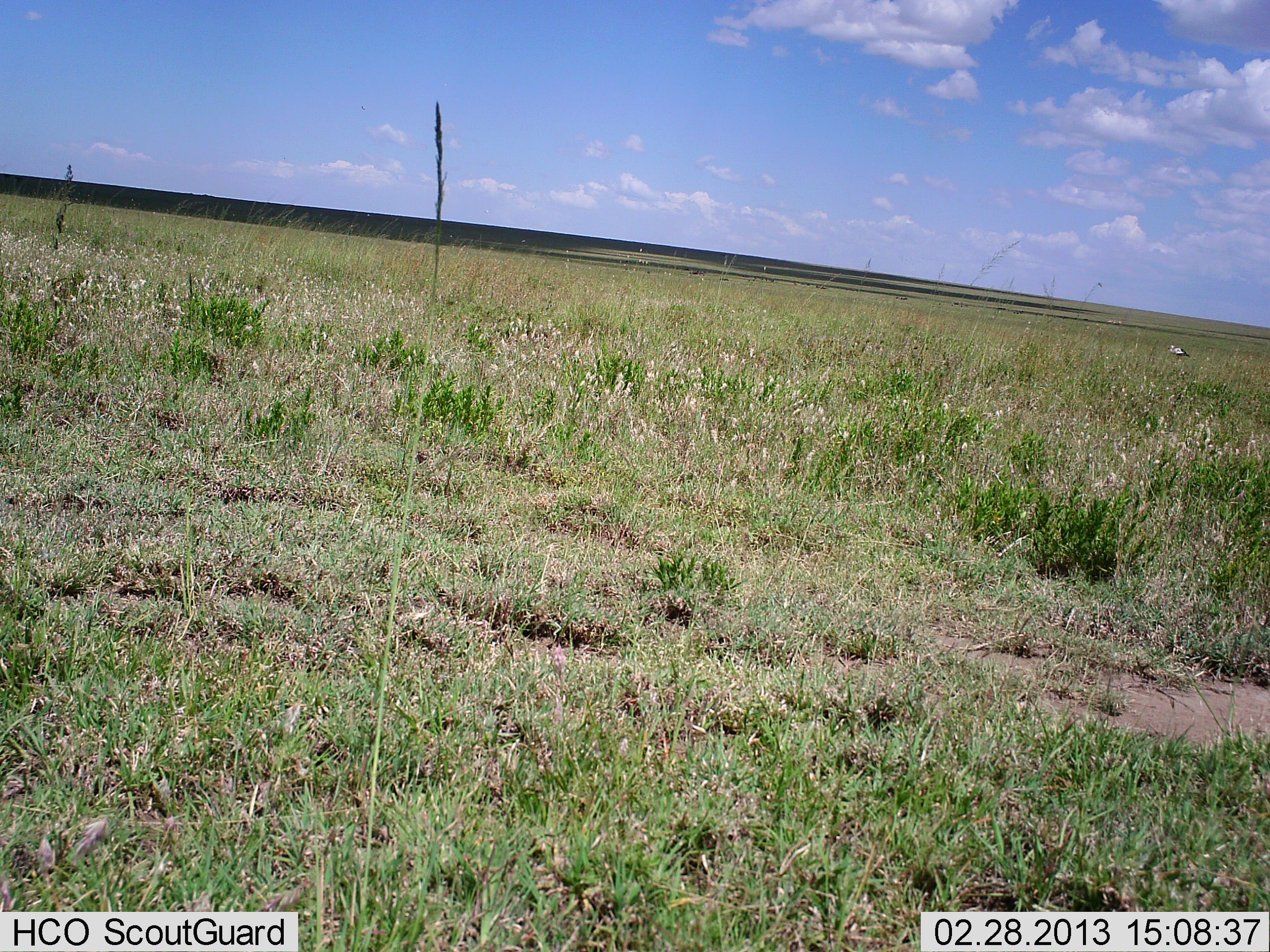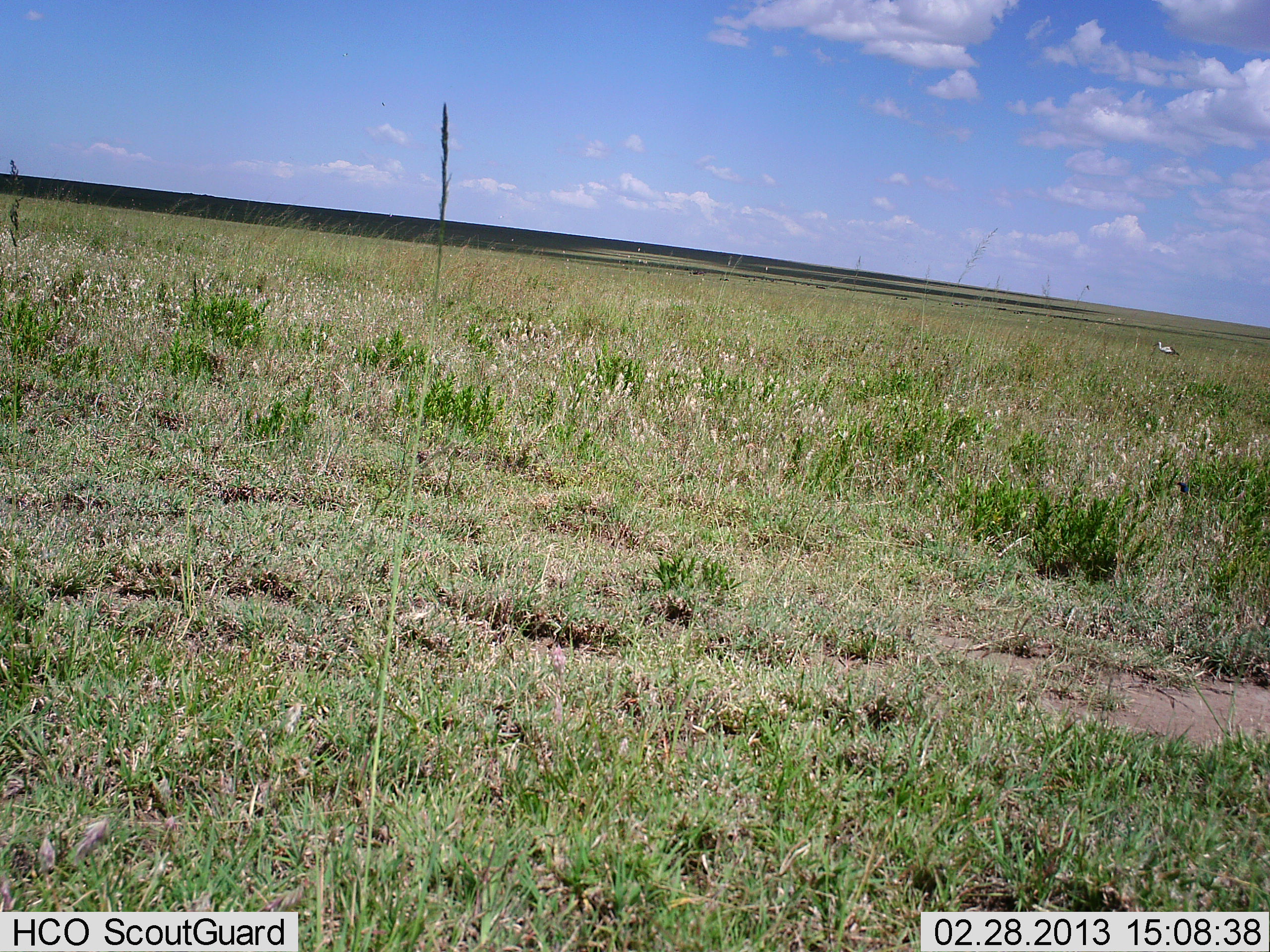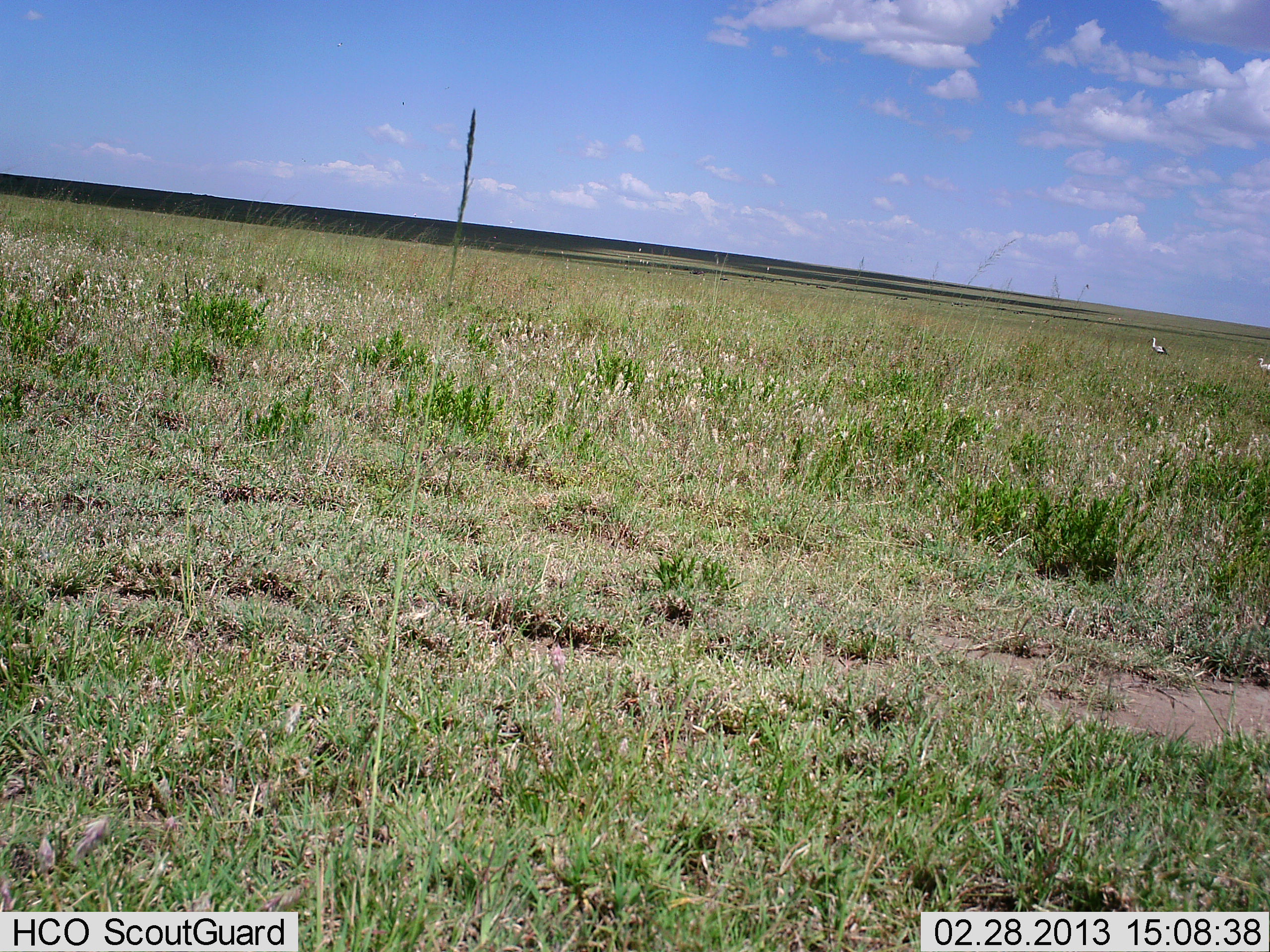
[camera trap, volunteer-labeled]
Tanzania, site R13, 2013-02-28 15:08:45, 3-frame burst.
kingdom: Animalia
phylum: Chordata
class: Aves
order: Accipitriformes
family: Sagittariidae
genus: Sagittarius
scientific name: Sagittarius serpentarius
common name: secretary bird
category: secretarybird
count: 2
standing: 0%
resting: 0%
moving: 100%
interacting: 0%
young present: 0%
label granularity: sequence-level